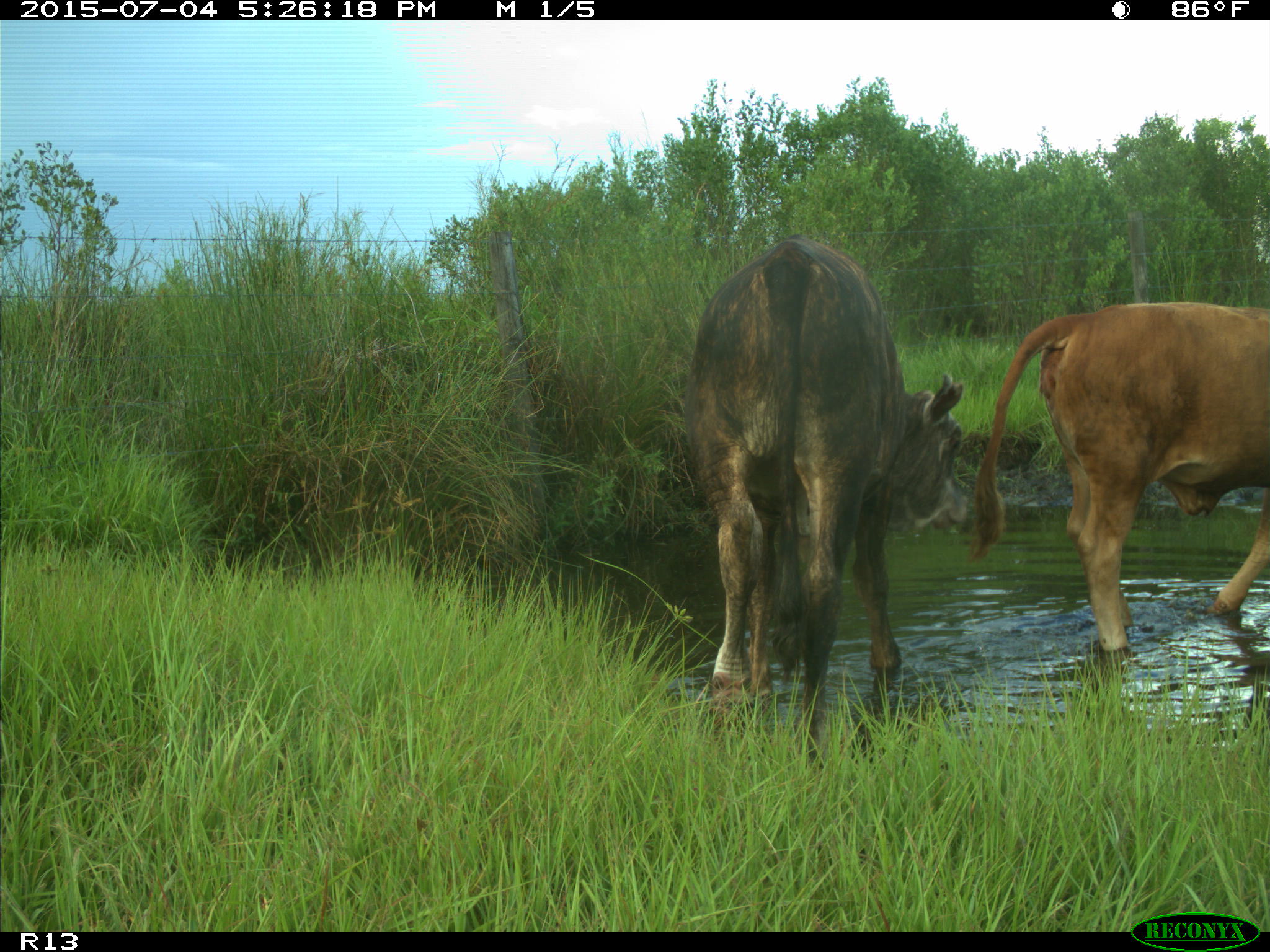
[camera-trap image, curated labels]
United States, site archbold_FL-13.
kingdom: Animalia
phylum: Chordata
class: Mammalia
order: Artiodactyla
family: Bovidae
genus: Bos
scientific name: Bos taurus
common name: domestic cow